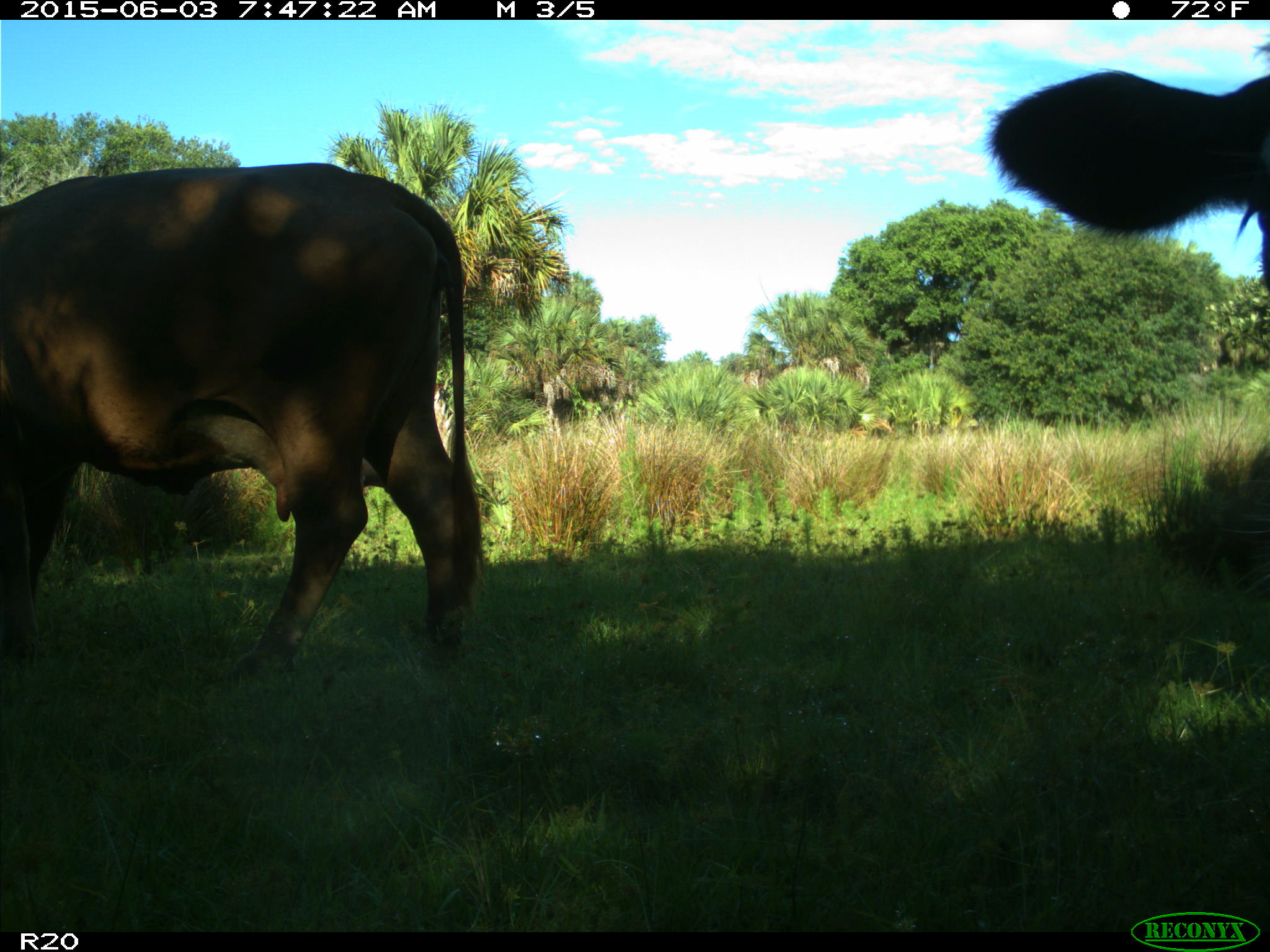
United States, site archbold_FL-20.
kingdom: Animalia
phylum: Chordata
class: Mammalia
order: Artiodactyla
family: Bovidae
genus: Bos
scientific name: Bos taurus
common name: domestic cow